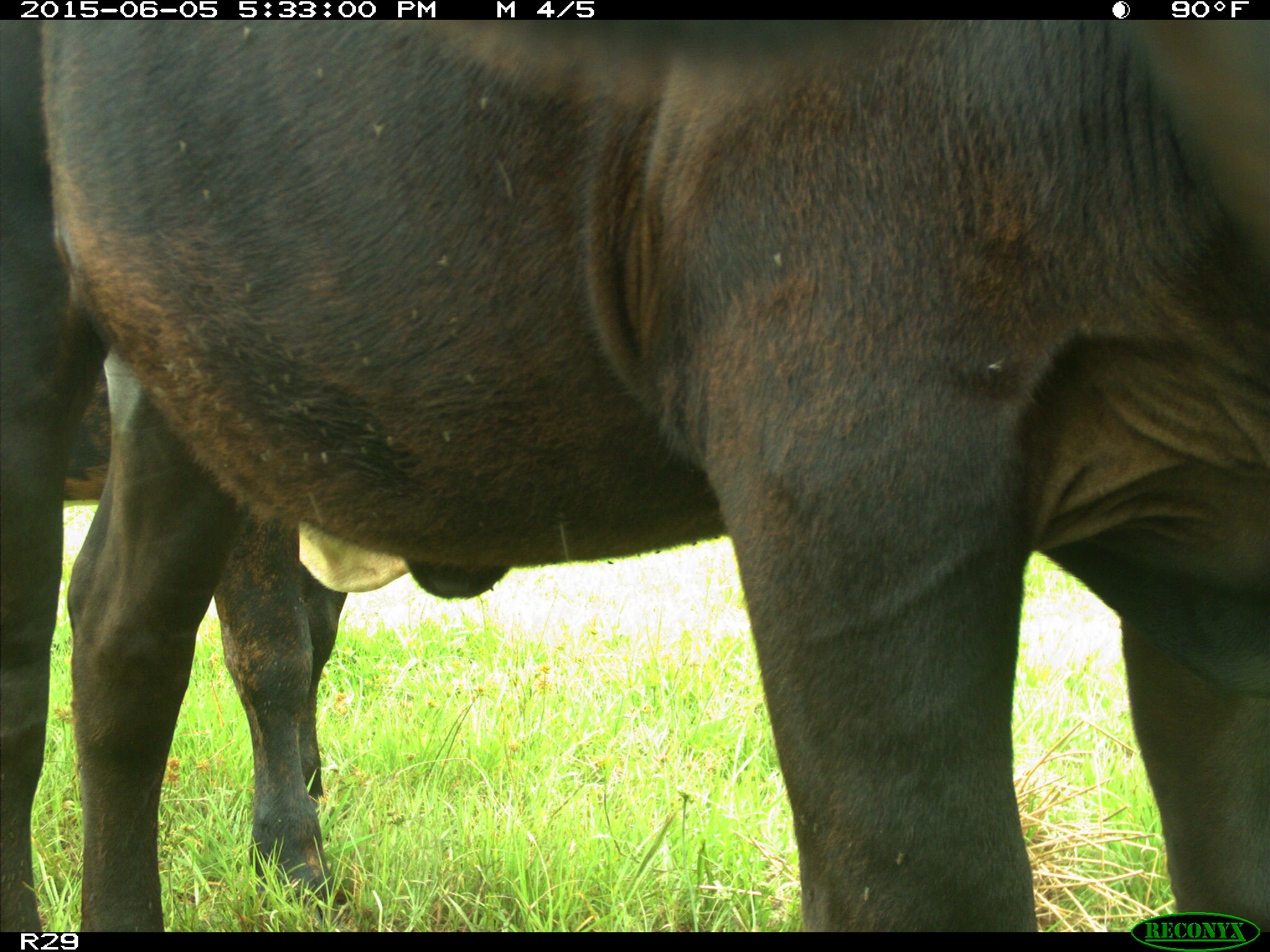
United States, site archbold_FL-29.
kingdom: Animalia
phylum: Chordata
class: Mammalia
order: Artiodactyla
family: Bovidae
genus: Bos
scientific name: Bos taurus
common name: domestic cow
Bos taurus (domestic cow).